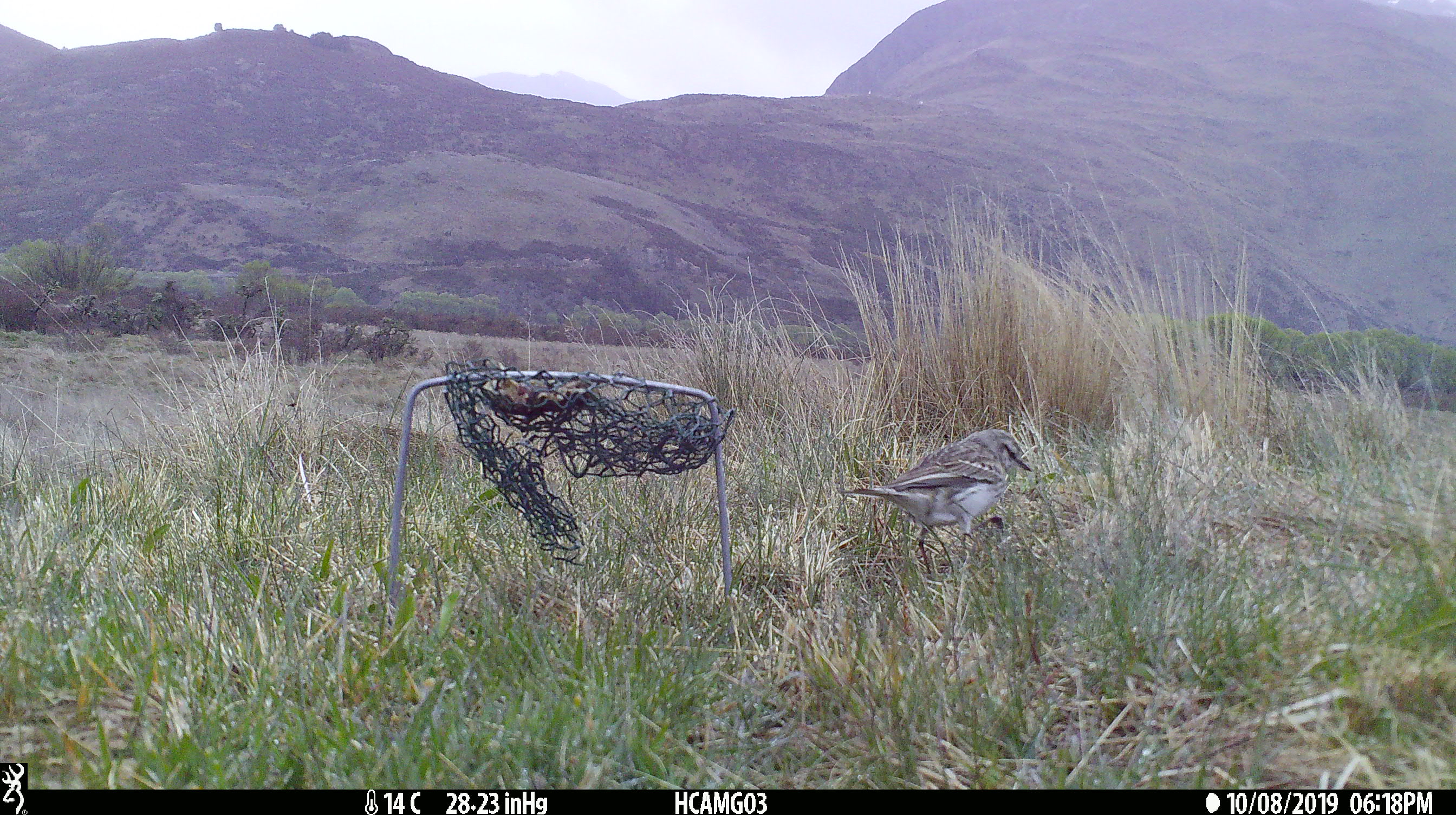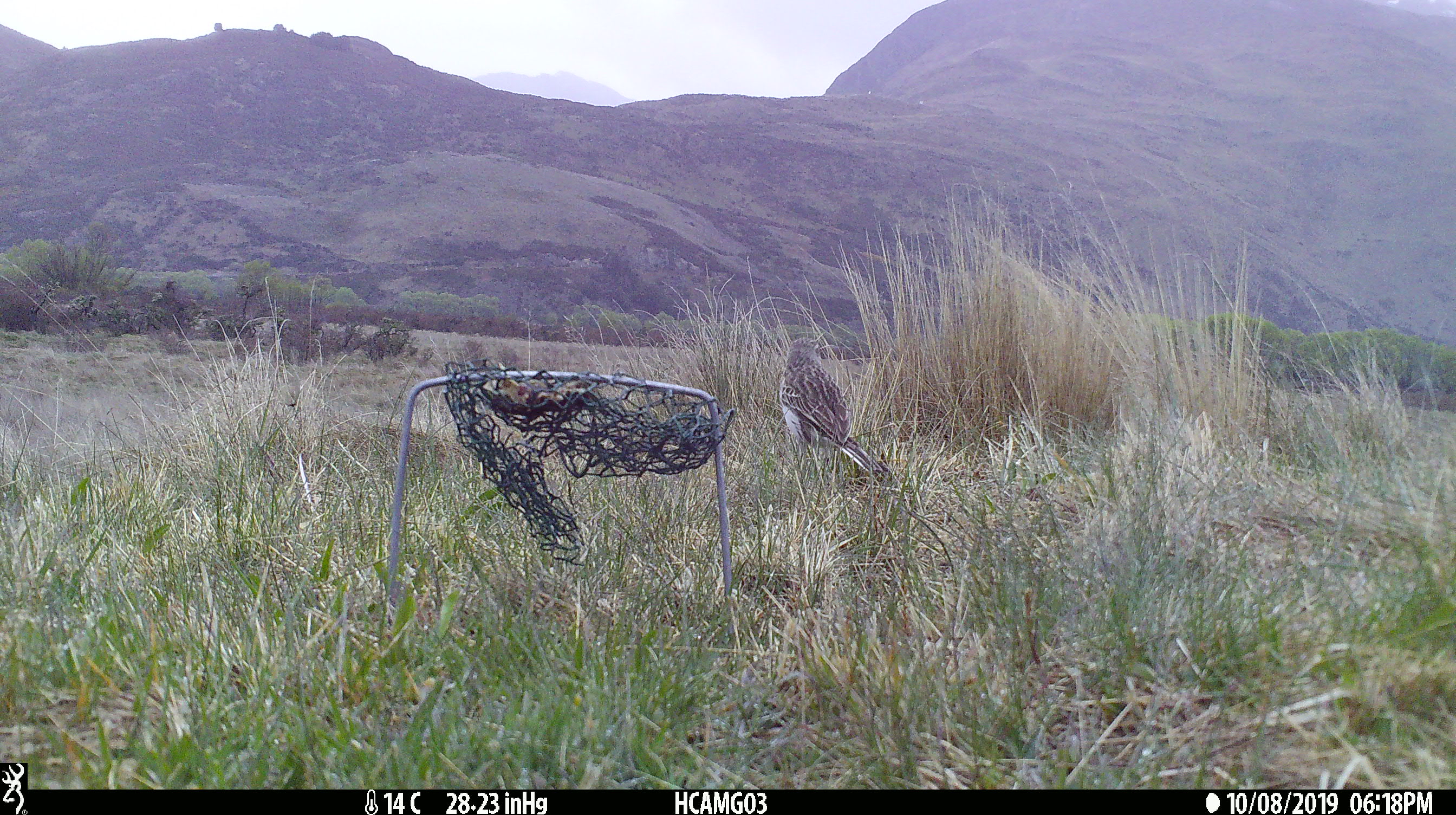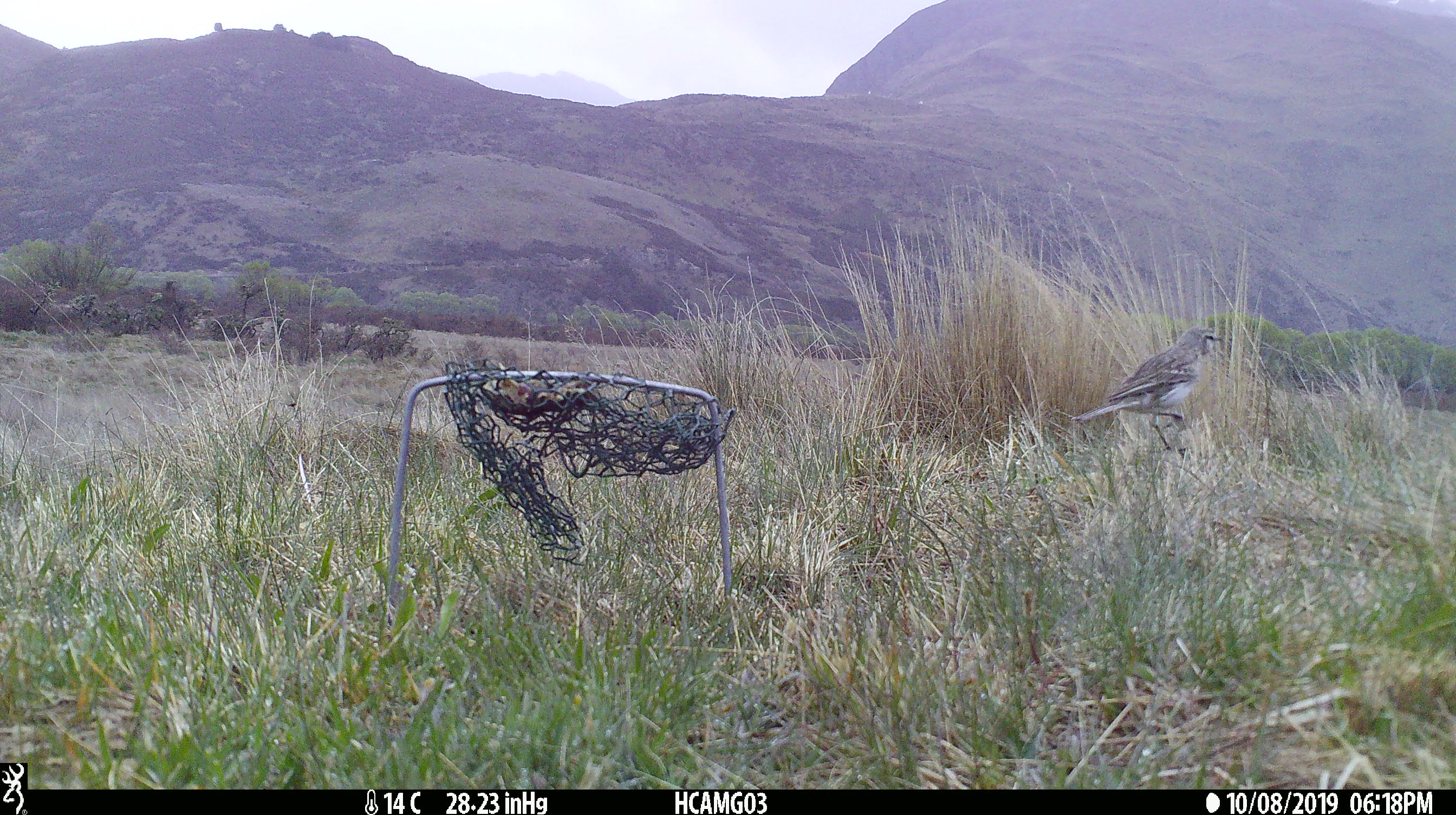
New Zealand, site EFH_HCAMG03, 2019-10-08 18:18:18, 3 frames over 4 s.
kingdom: Animalia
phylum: Chordata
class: Aves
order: Passeriformes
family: Motacillidae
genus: Anthus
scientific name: Anthus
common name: pipit